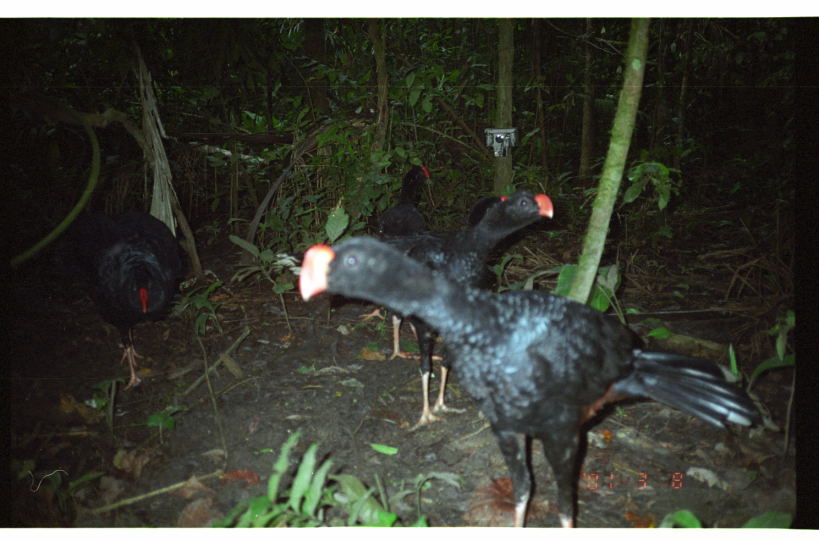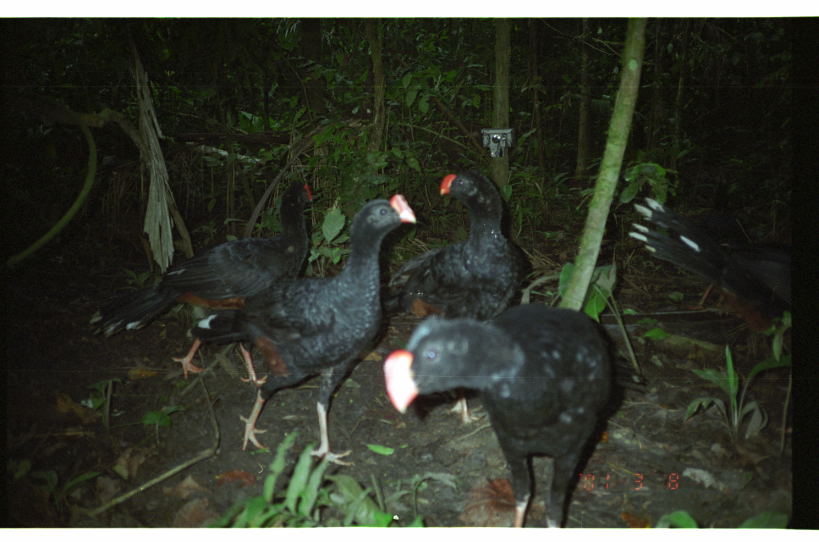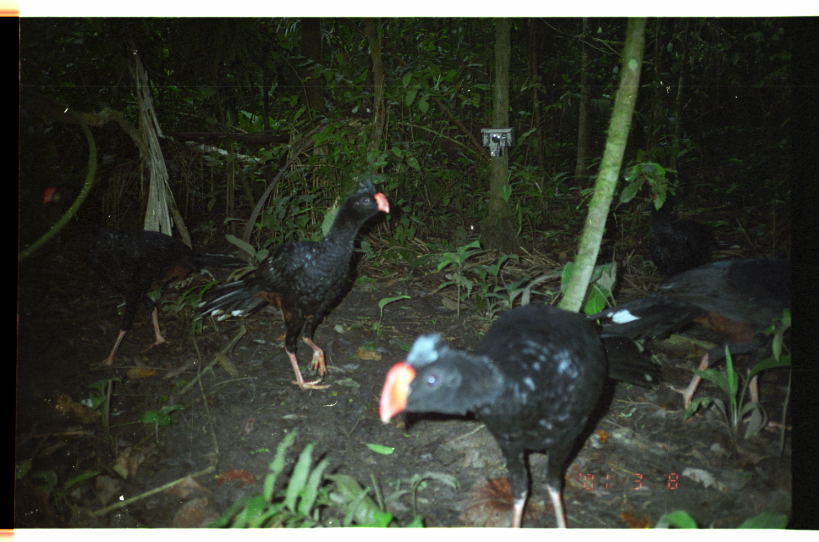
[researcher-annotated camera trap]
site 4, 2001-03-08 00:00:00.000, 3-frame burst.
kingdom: Animalia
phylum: Chordata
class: Aves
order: Galliformes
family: Cracidae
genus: Mitu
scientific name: Mitu tuberosum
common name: razor-billed curassow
Mitu tuberosum (razor-billed curassow).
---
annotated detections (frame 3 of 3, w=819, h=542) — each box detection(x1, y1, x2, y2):
mitu tuberosum: detection(378, 303, 661, 527); detection(191, 180, 390, 390); detection(43, 175, 248, 368); detection(586, 254, 791, 431); detection(646, 194, 723, 282)